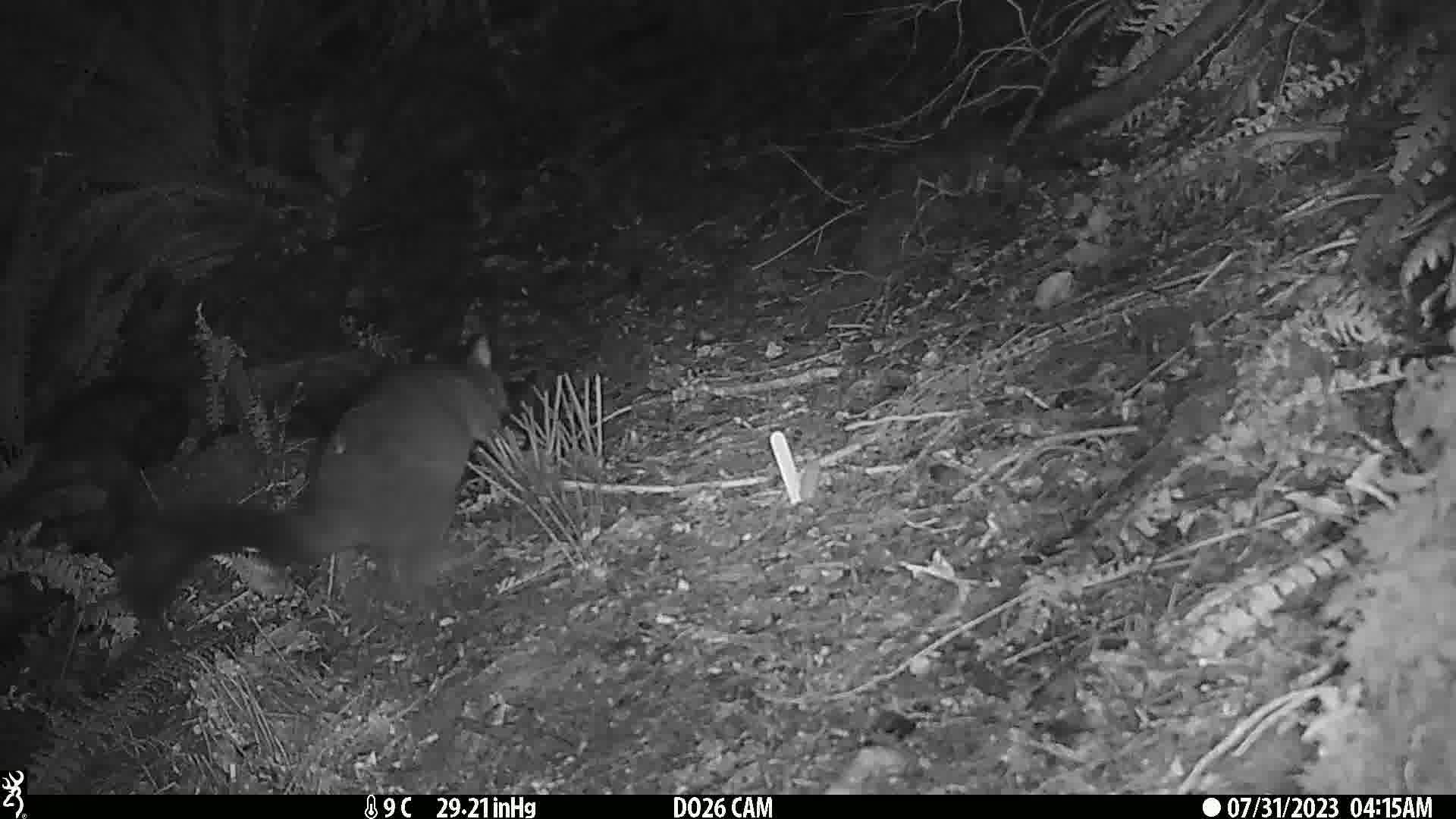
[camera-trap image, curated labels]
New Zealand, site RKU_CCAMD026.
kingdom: Animalia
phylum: Chordata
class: Mammalia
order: Diprotodontia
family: Phalangeridae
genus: Trichosurus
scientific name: Trichosurus vulpecula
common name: common brushtail possum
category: possum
Possum (common brushtail possum) (Trichosurus vulpecula).